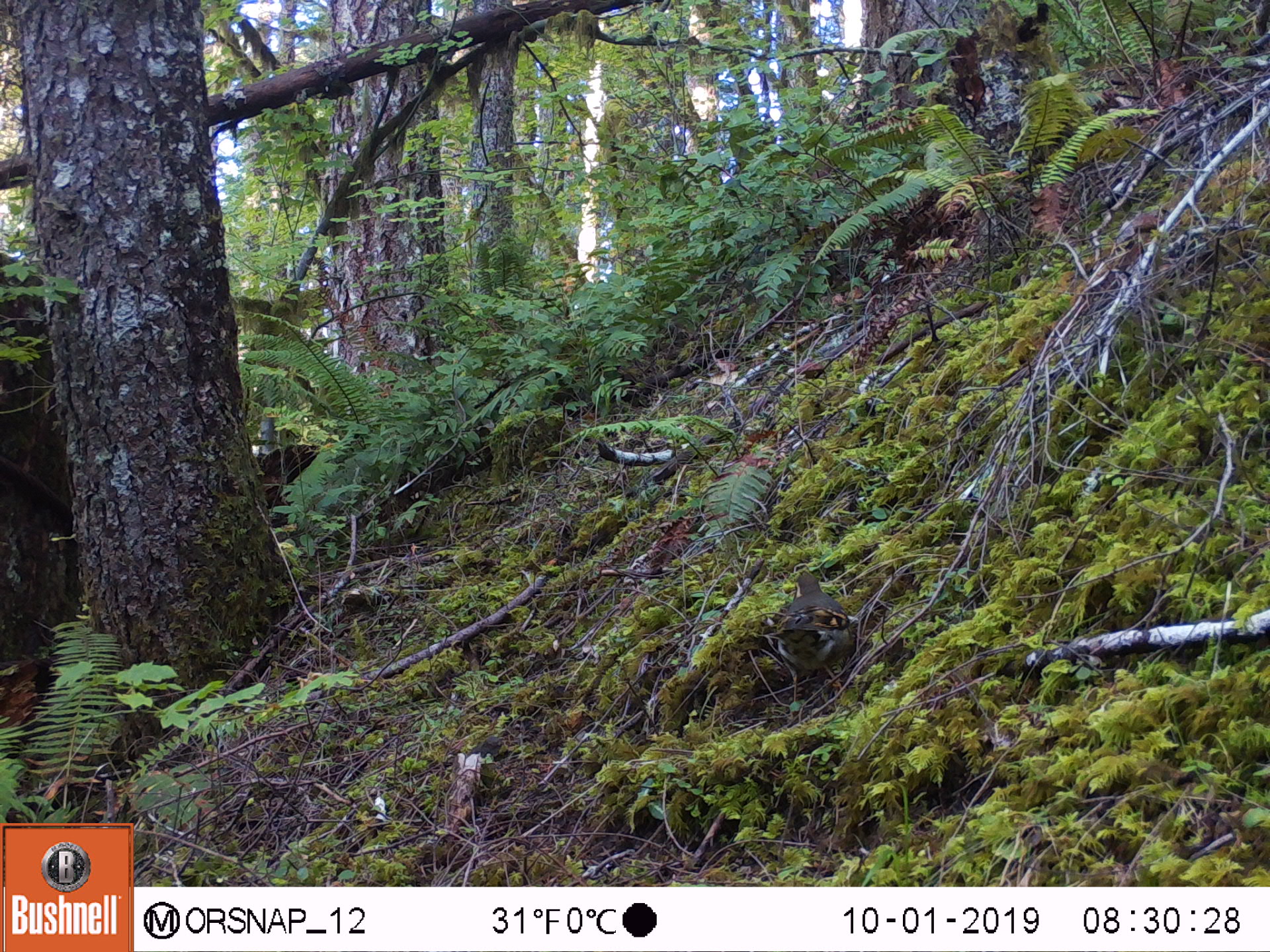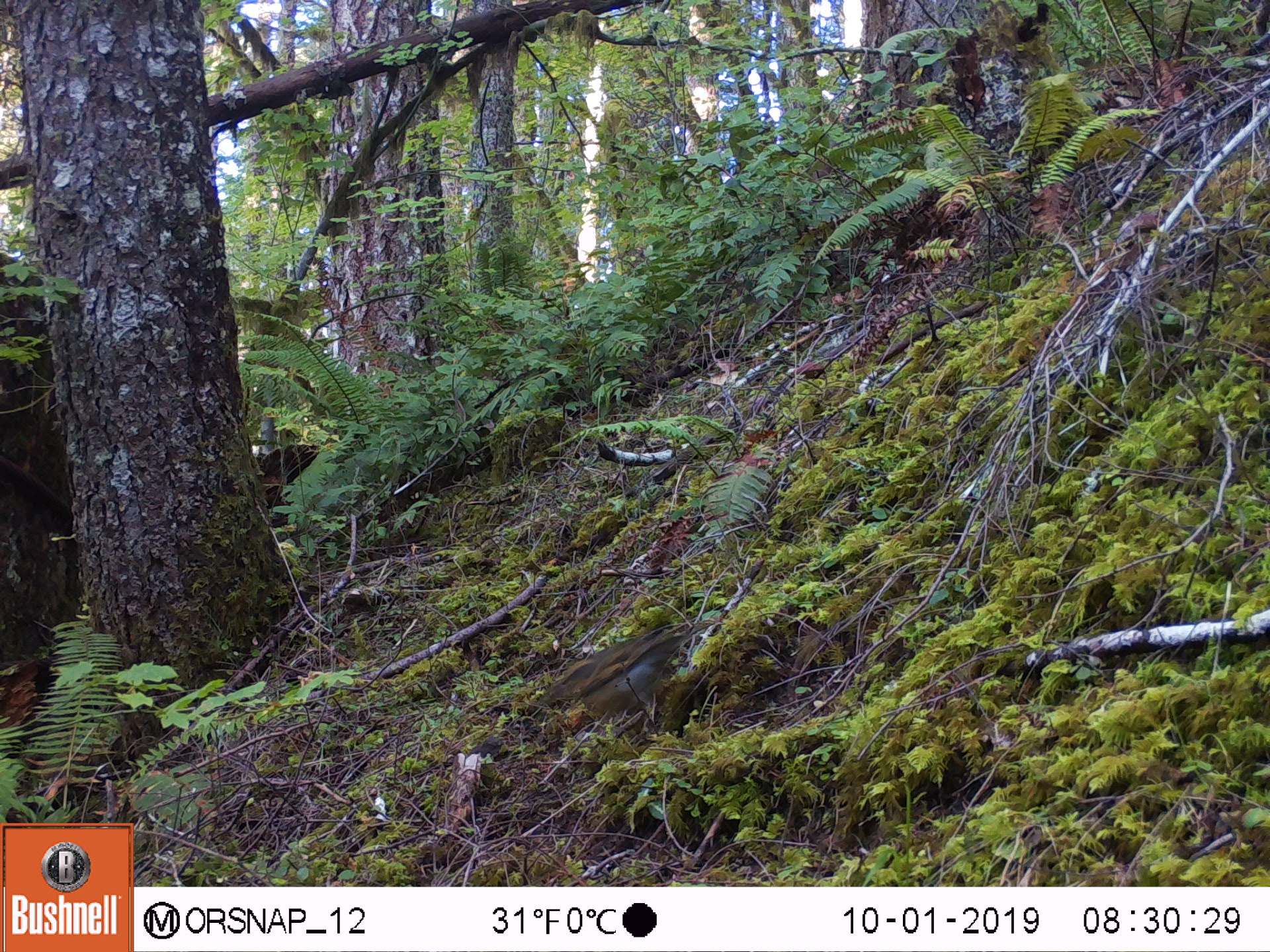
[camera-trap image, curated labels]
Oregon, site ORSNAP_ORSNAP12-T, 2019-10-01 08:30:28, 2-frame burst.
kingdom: Animalia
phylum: Chordata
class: Aves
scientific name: Aves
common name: bird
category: other bird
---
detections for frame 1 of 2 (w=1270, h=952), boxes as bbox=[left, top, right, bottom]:
other bird: bbox=[761, 544, 877, 719]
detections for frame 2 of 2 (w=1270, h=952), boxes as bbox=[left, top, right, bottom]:
other bird: bbox=[514, 611, 724, 755]